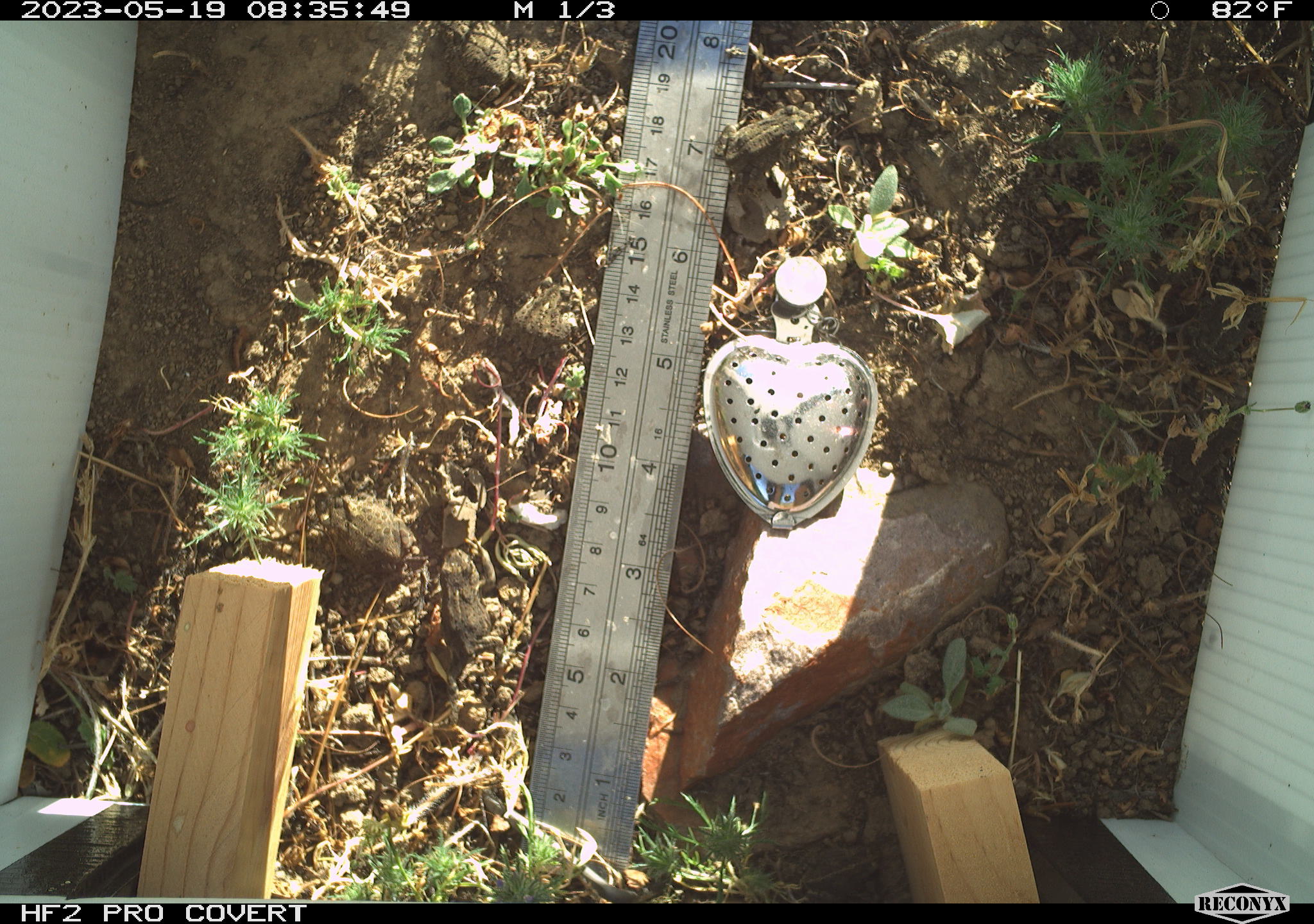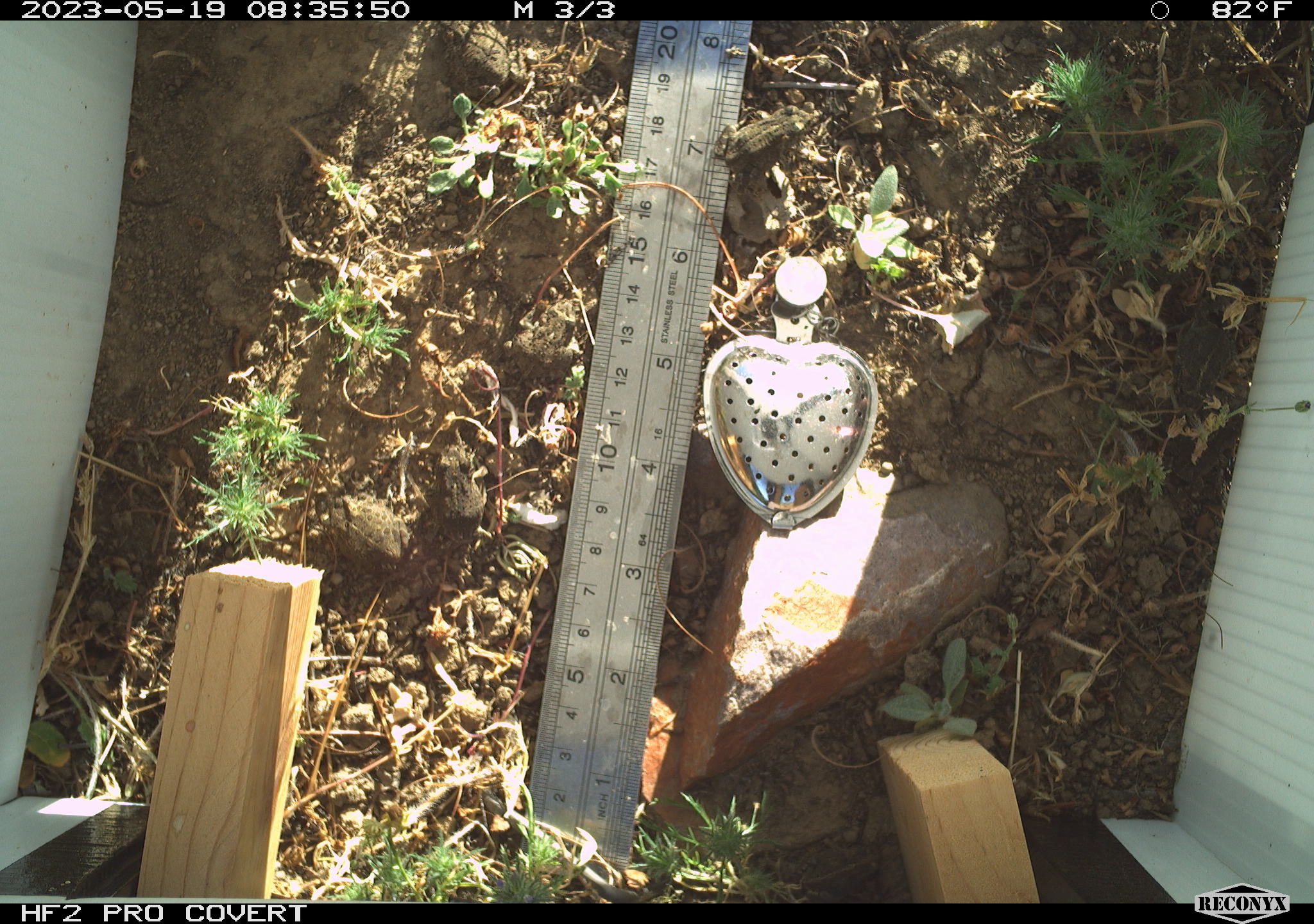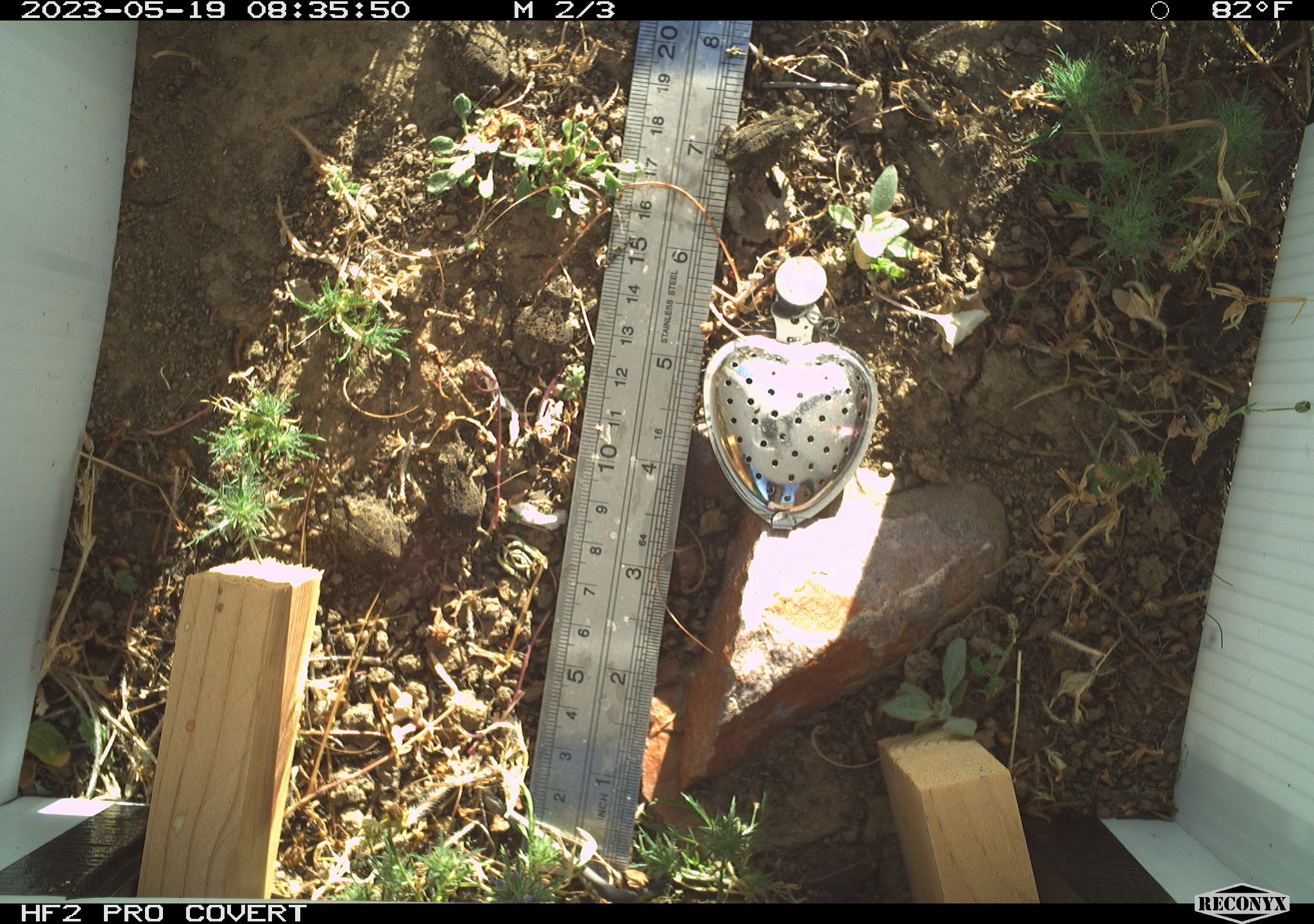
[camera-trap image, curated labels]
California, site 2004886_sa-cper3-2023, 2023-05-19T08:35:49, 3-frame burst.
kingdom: Animalia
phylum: Chordata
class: Amphibia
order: Anura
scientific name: Anura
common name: frogs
Frogs (Anura).